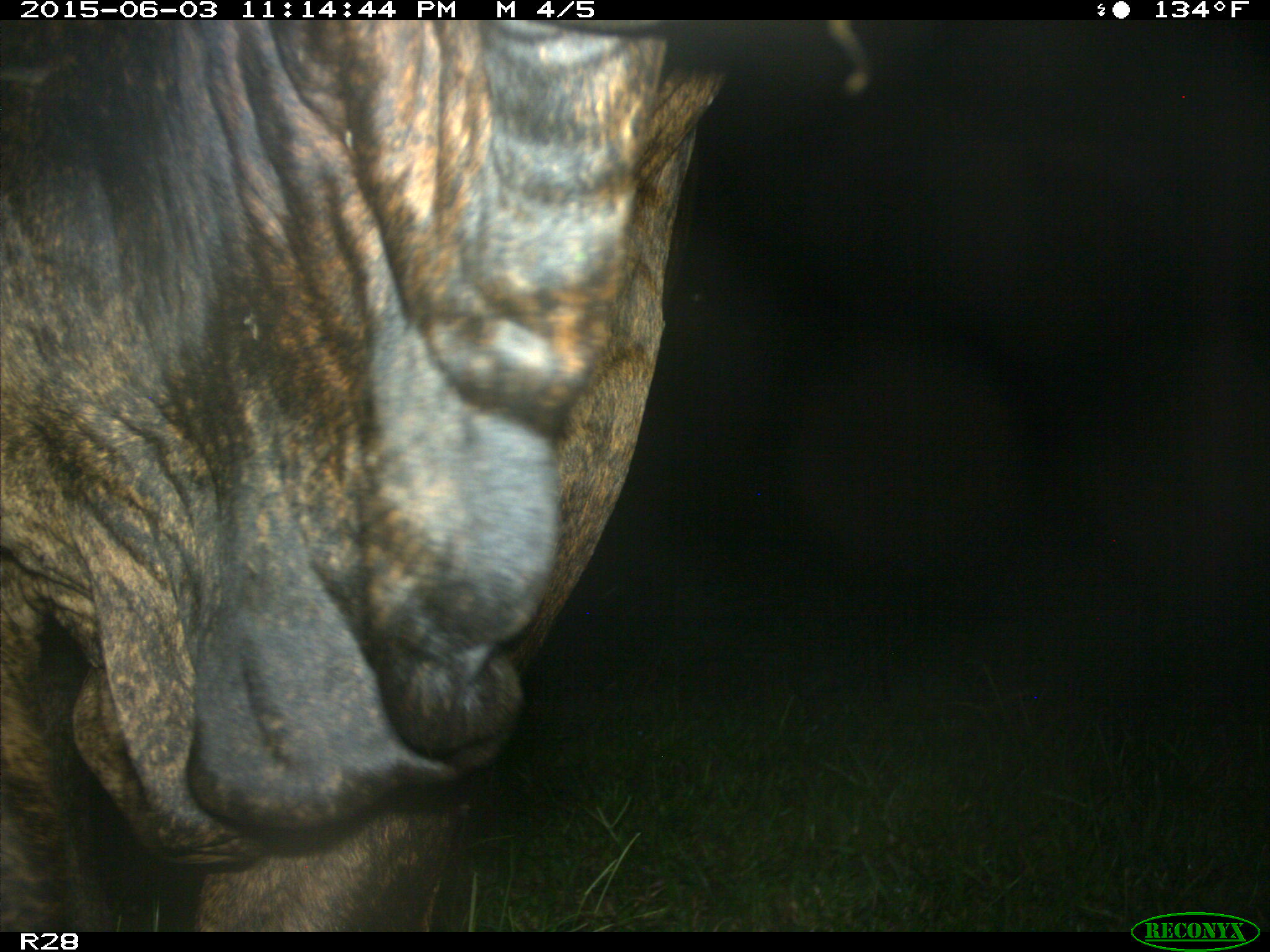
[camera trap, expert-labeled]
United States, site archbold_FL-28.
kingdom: Animalia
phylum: Chordata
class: Mammalia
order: Artiodactyla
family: Bovidae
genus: Bos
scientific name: Bos taurus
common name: domestic cow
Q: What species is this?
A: Bos taurus (domestic cow).